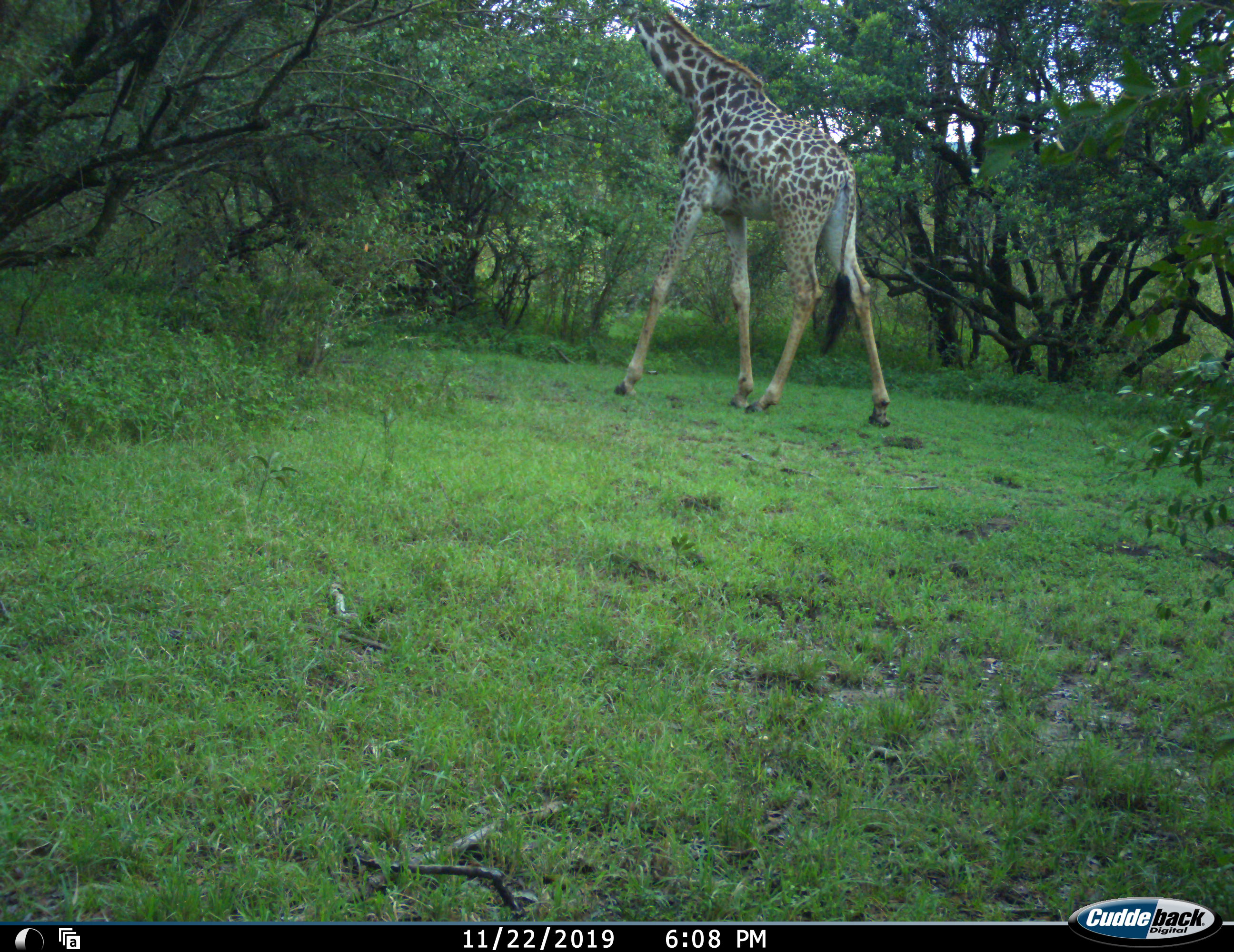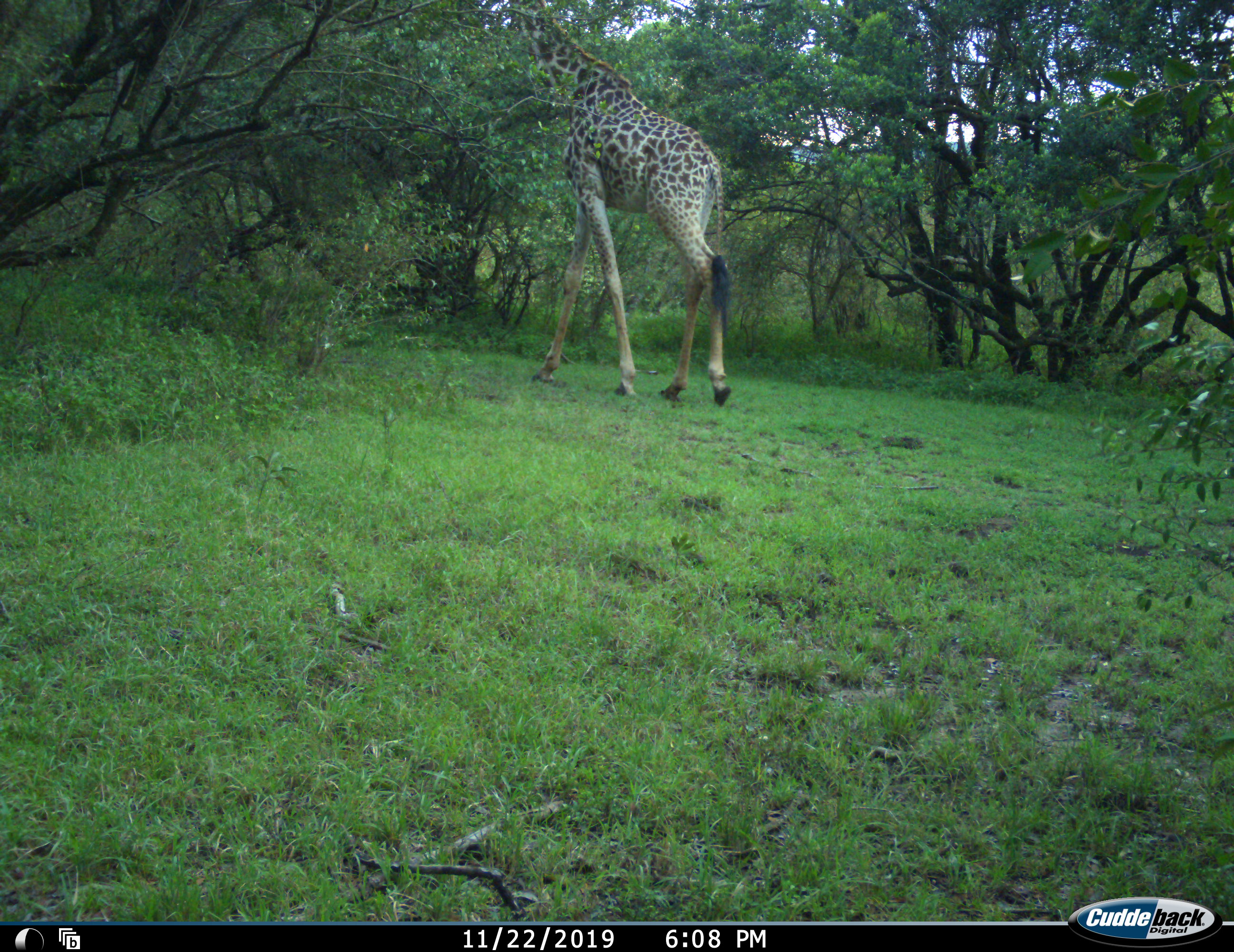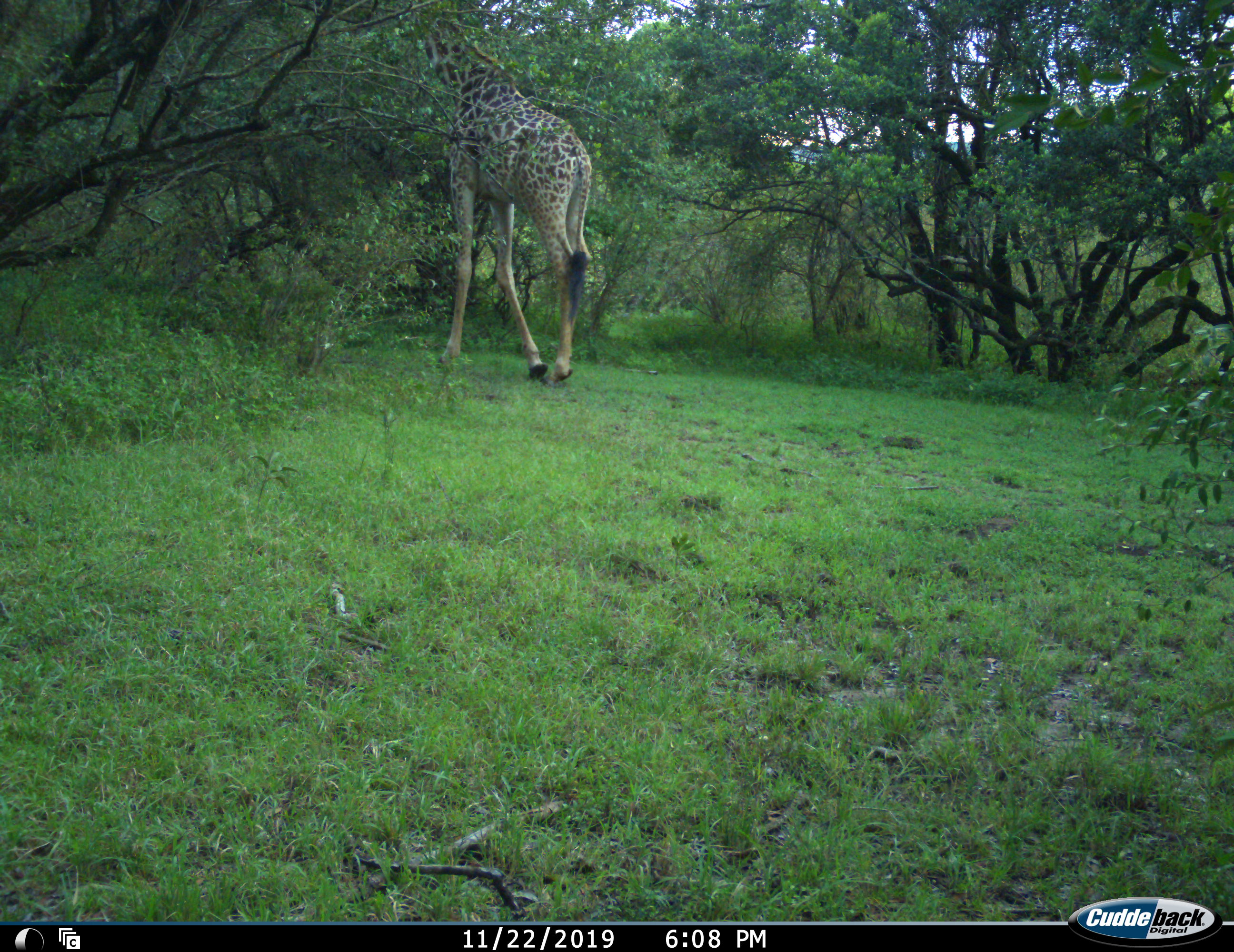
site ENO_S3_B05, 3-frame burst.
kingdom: Animalia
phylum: Chordata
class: Mammalia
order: Artiodactyla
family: Giraffidae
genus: Giraffa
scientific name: Giraffa camelopardalis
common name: giraffe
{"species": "giraffe (Giraffa camelopardalis)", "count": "1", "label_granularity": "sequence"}